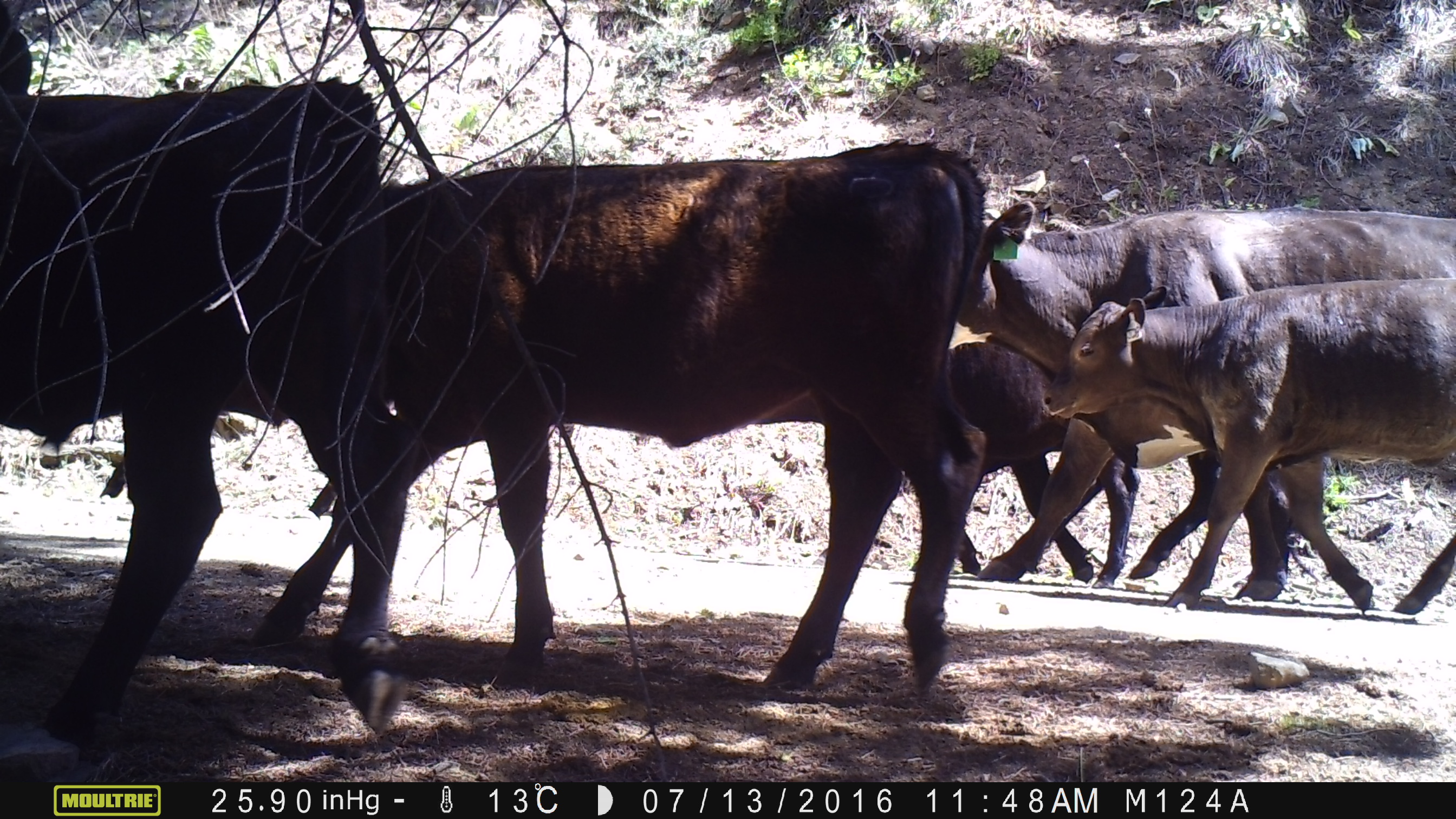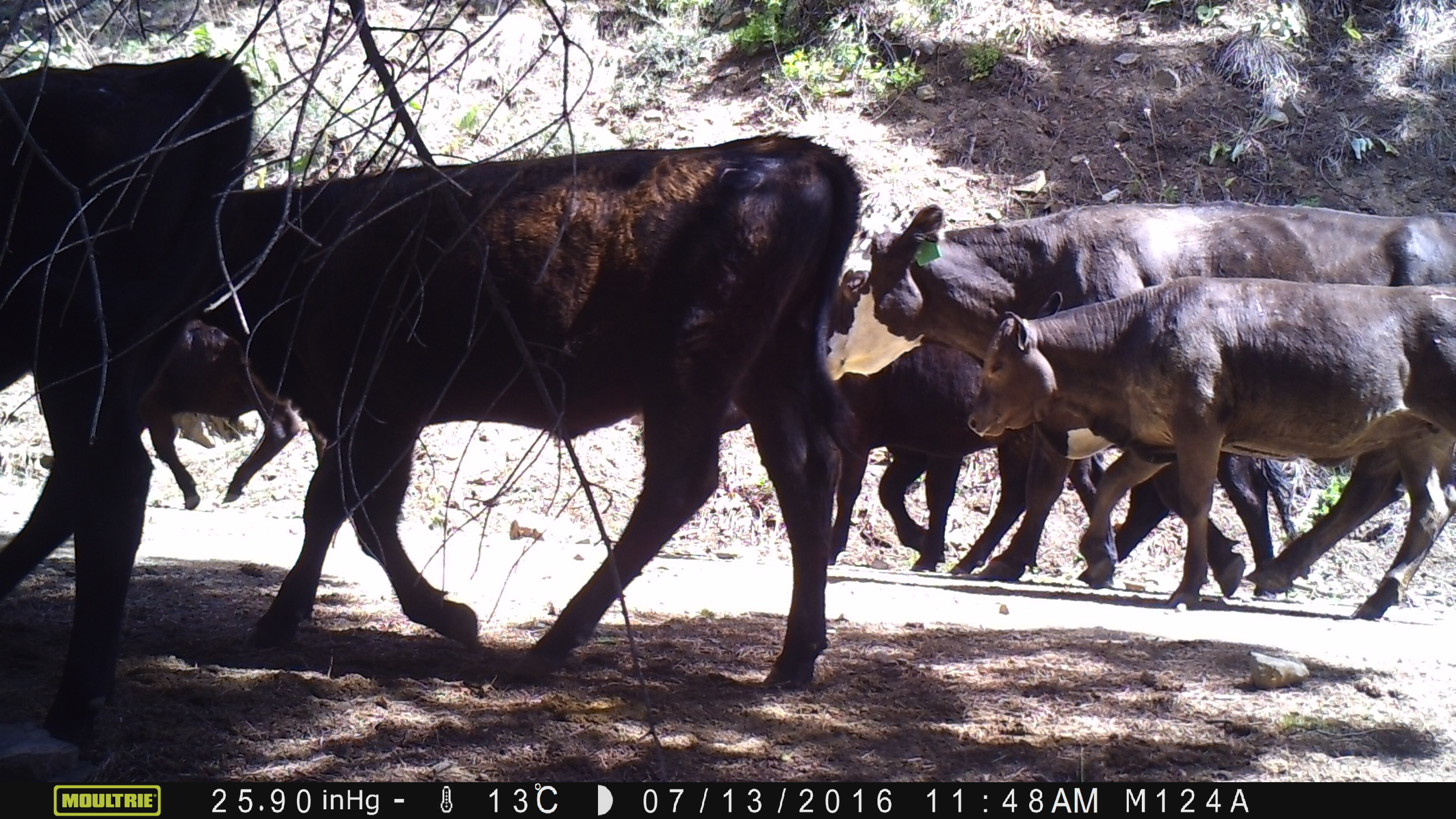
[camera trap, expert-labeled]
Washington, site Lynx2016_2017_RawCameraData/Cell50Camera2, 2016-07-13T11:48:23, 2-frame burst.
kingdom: Animalia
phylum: Chordata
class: Mammalia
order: Artiodactyla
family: Bovidae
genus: Bos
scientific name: Bos taurus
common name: domestic cattle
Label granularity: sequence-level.